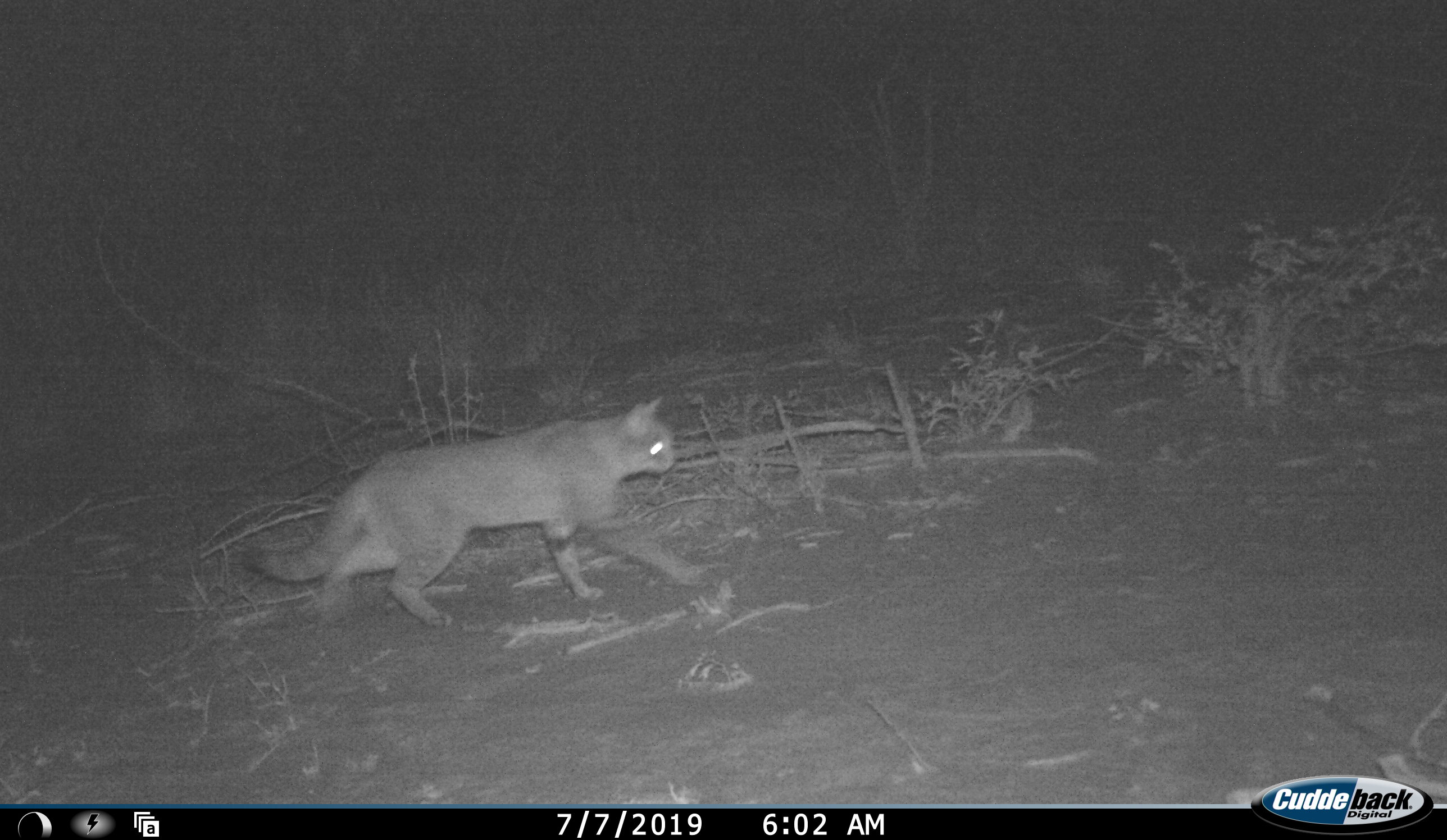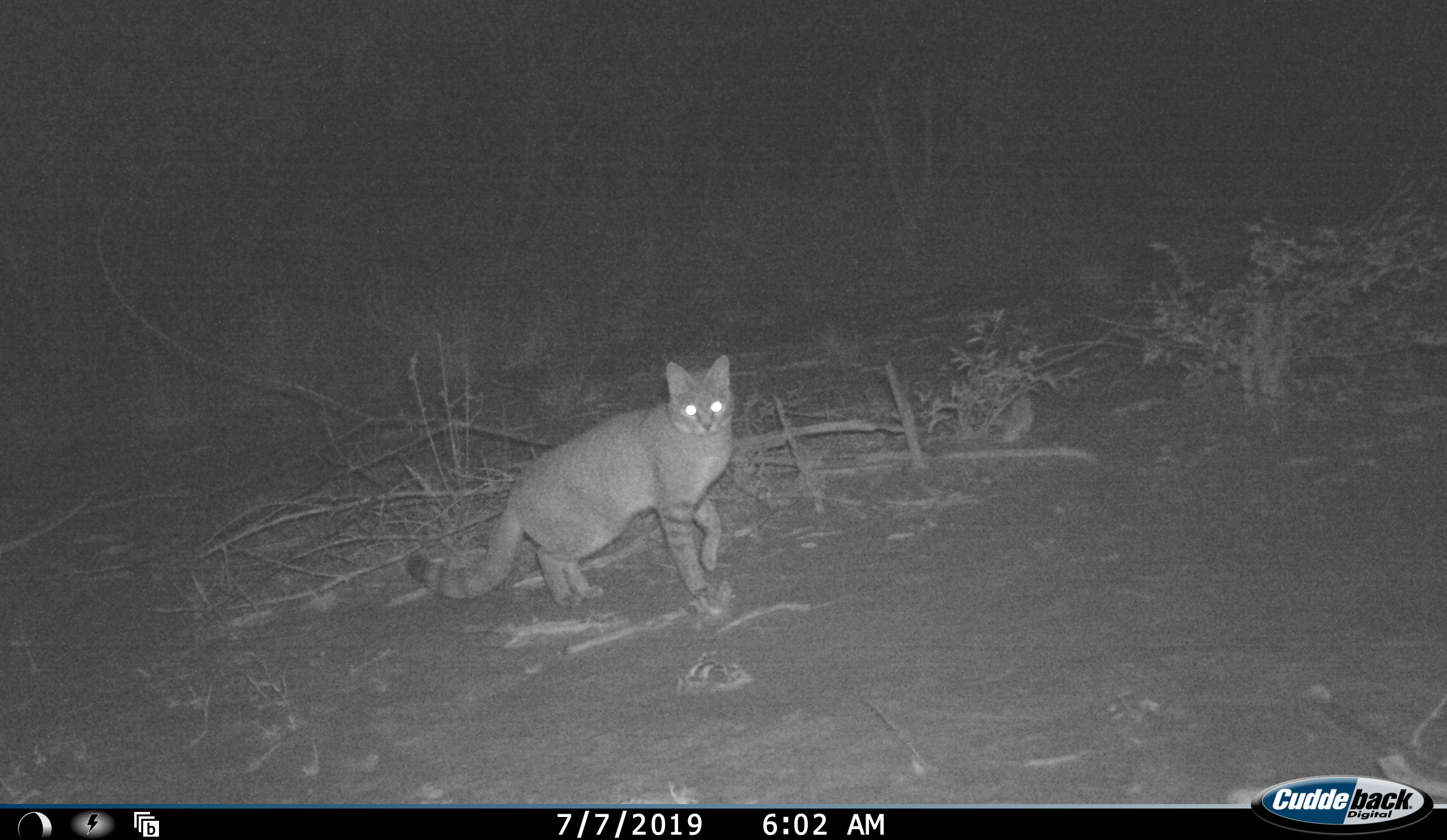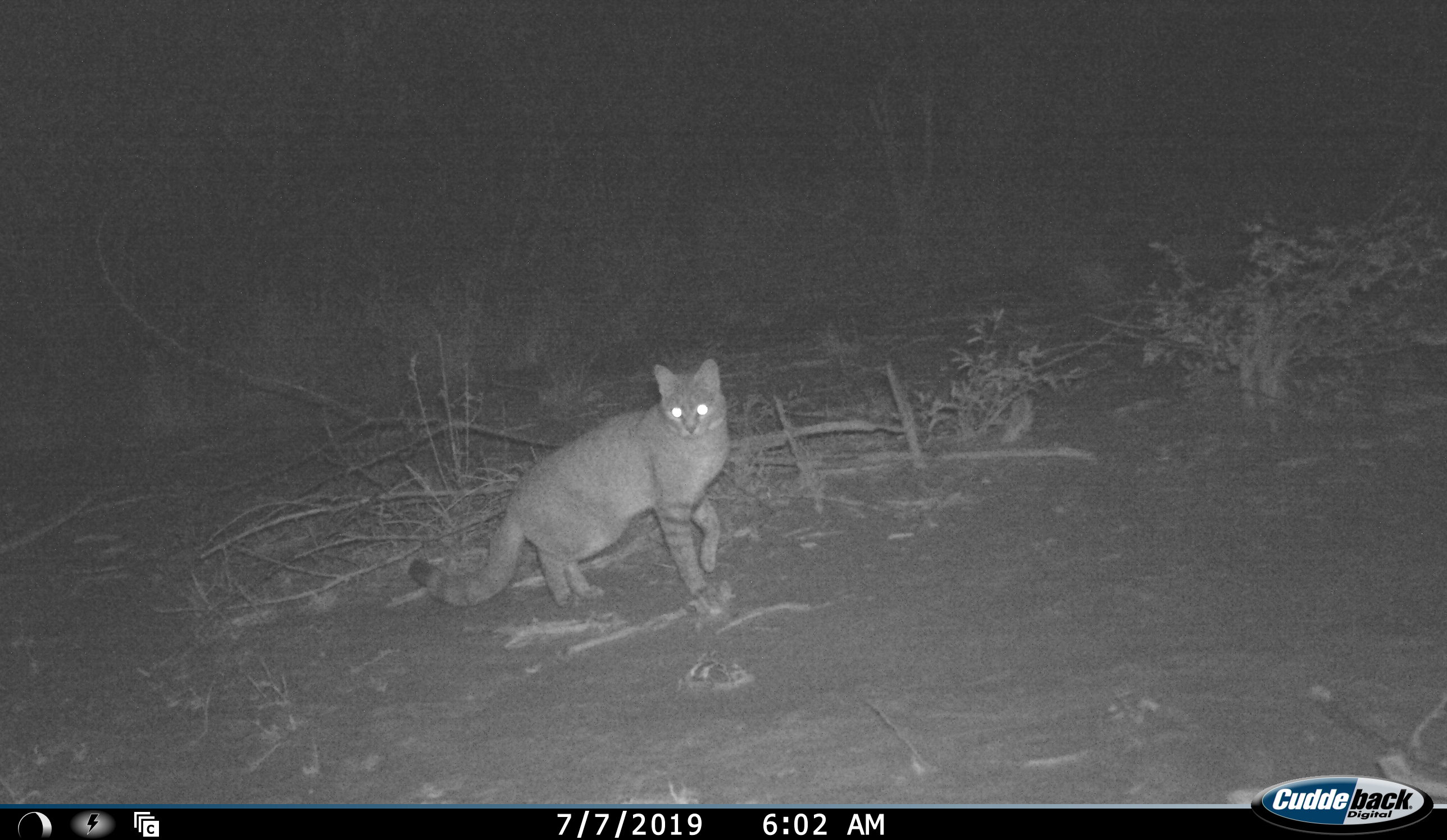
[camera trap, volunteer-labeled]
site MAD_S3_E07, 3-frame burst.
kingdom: Animalia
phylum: Chordata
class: Mammalia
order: Carnivora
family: Felidae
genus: Felis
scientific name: Felis lybica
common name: african wild cat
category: africanwildcat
Africanwildcat (african wild cat) (Felis lybica), count 1. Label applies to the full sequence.